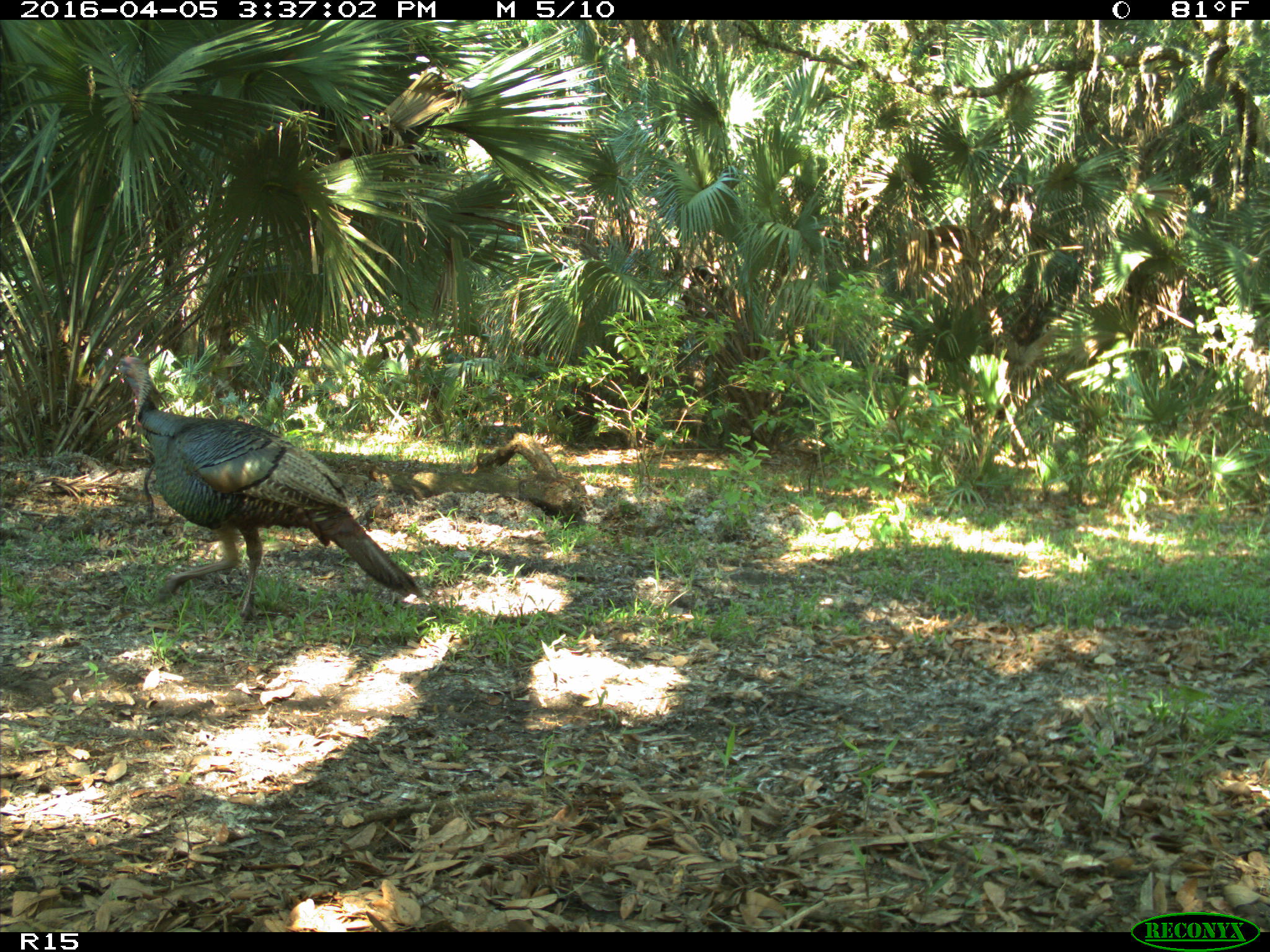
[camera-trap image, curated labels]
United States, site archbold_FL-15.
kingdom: Animalia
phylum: Chordata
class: Aves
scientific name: Aves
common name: birds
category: unidentified bird